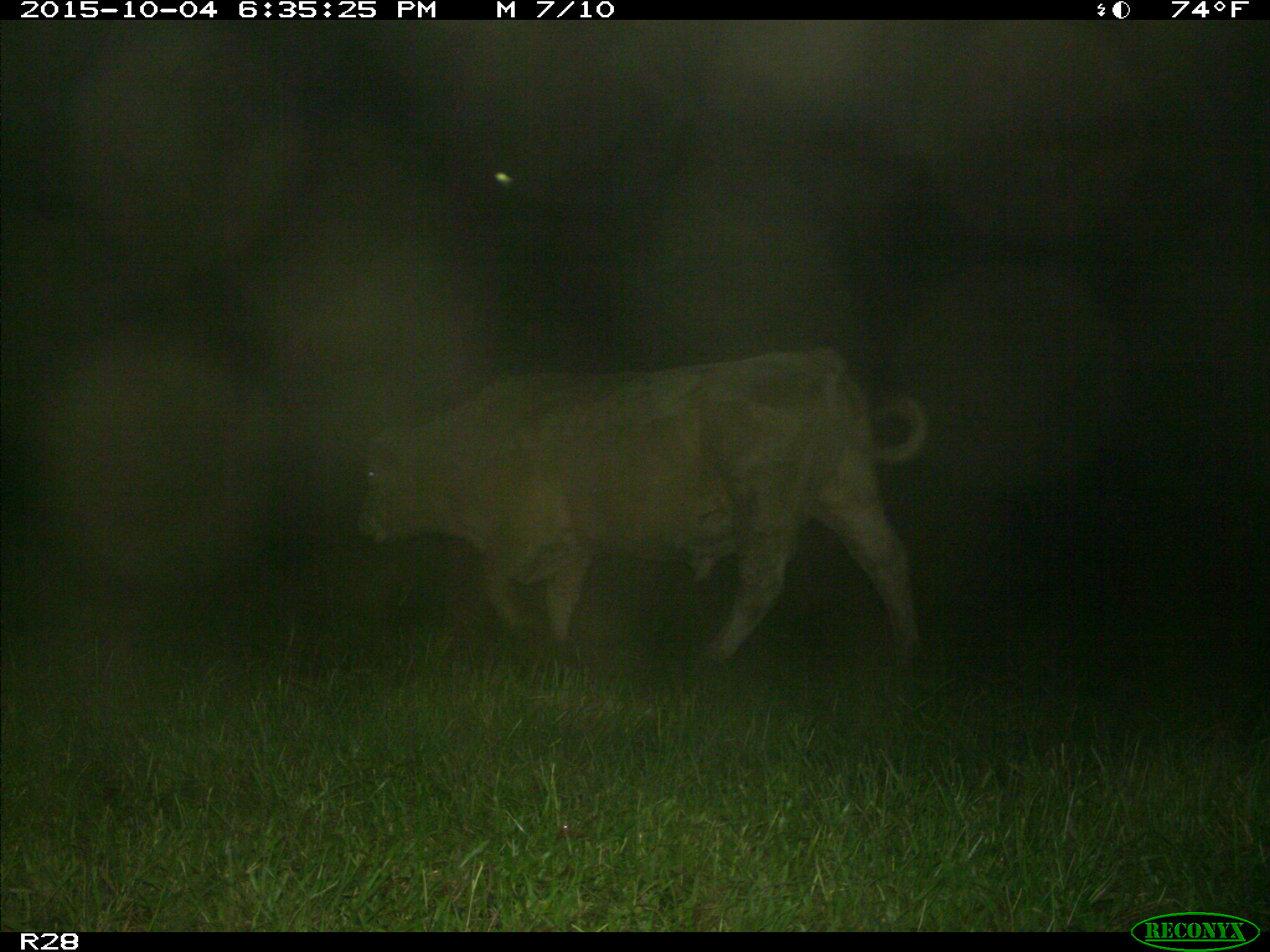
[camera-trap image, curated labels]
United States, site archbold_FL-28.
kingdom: Animalia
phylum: Chordata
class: Mammalia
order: Artiodactyla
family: Bovidae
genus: Bos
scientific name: Bos taurus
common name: domestic cow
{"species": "Bos taurus (domestic cow)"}